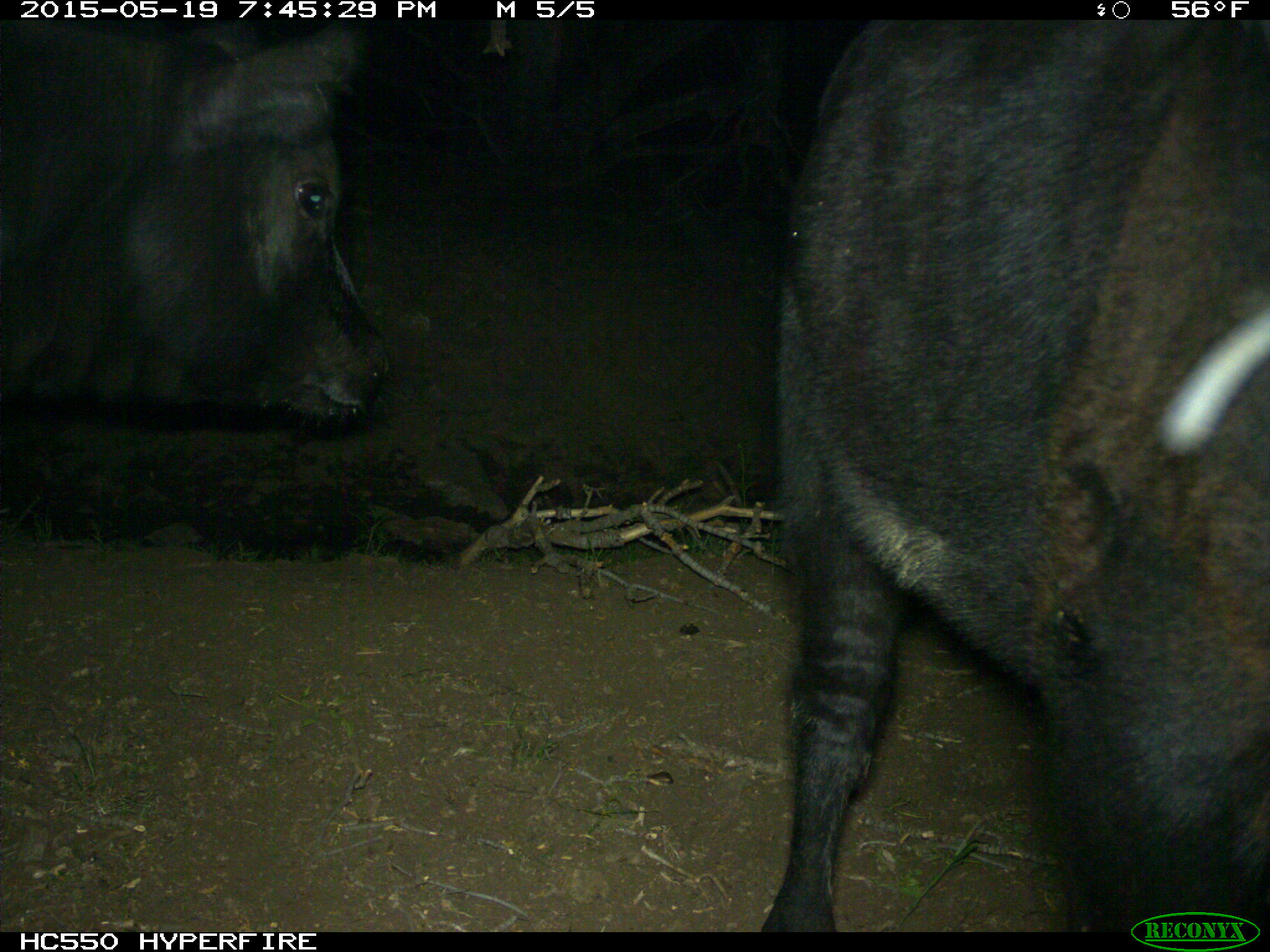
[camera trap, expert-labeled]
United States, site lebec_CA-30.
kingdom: Animalia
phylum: Chordata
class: Mammalia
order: Artiodactyla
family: Bovidae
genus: Bos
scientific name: Bos taurus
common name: domestic cow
Bos taurus (domestic cow).